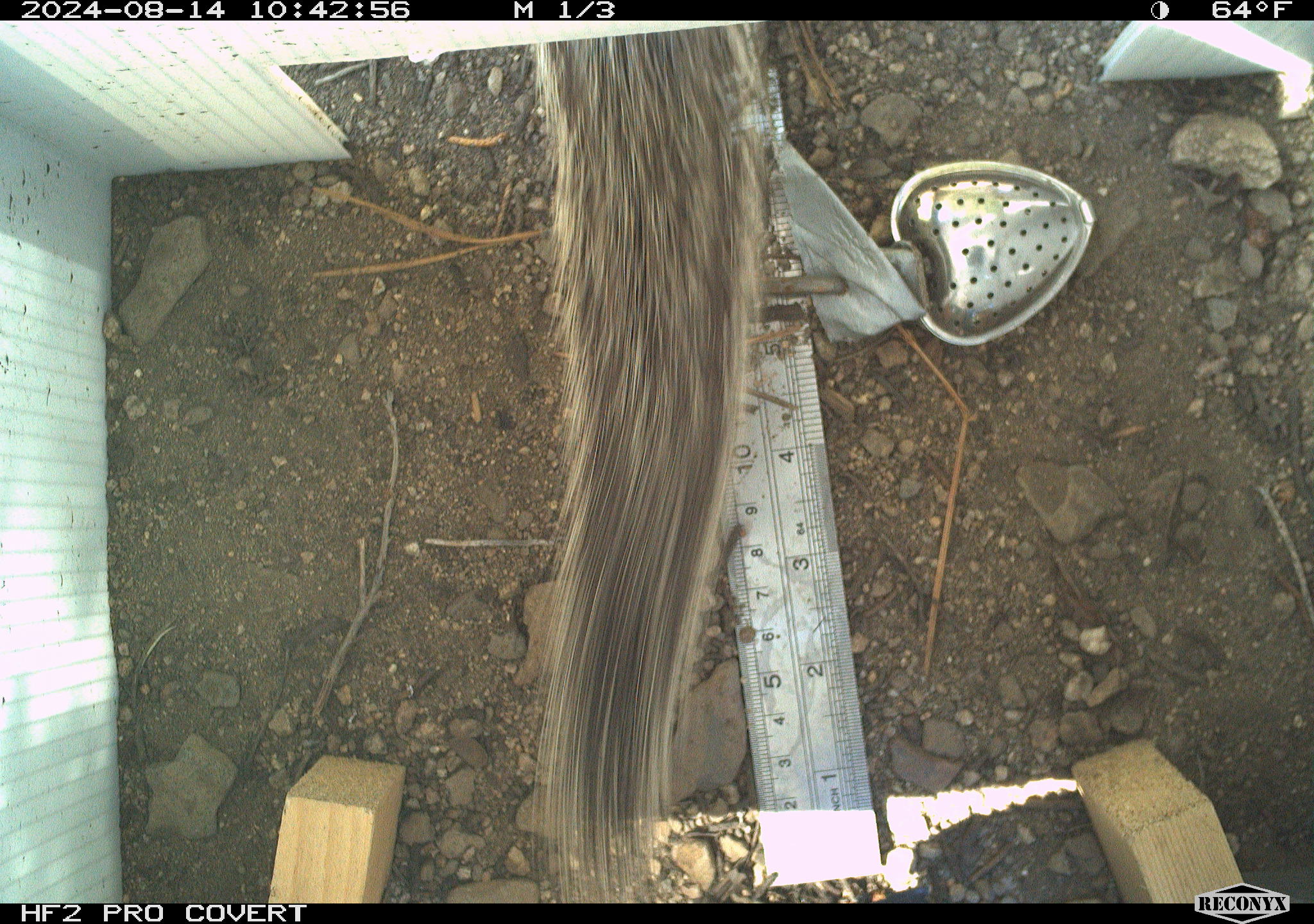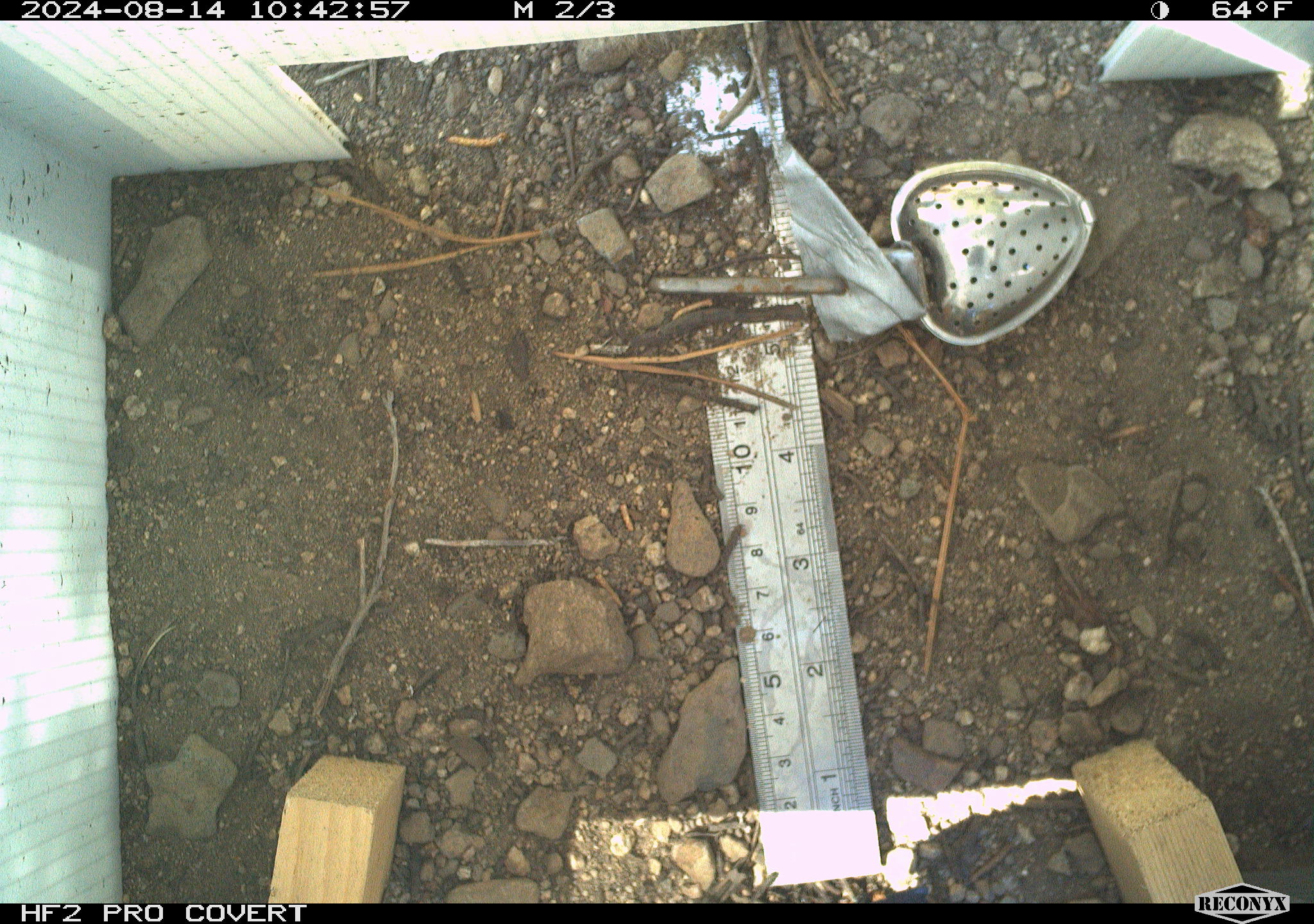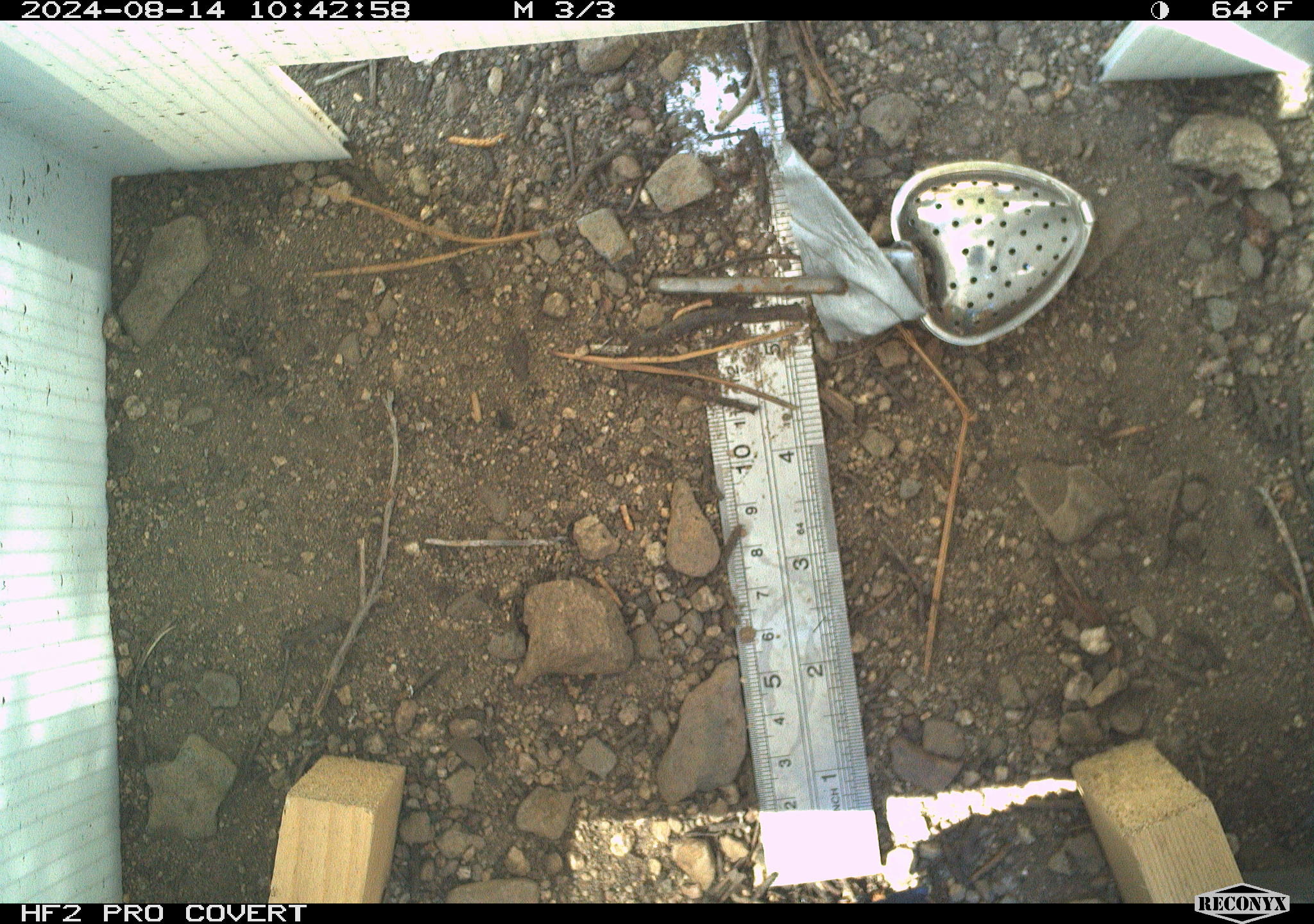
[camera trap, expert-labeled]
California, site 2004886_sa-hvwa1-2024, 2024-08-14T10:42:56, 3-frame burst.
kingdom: Animalia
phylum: Chordata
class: Mammalia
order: Rodentia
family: Sciuridae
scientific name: Sciuridae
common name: squirrels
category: sciuridae family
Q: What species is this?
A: Sciuridae family (squirrels) (Sciuridae).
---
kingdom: Animalia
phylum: Chordata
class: Mammalia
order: Rodentia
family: Sciuridae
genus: Neotamias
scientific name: Neotamias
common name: western chipmunks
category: neotamias species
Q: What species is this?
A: Neotamias species (western chipmunks) (Neotamias).